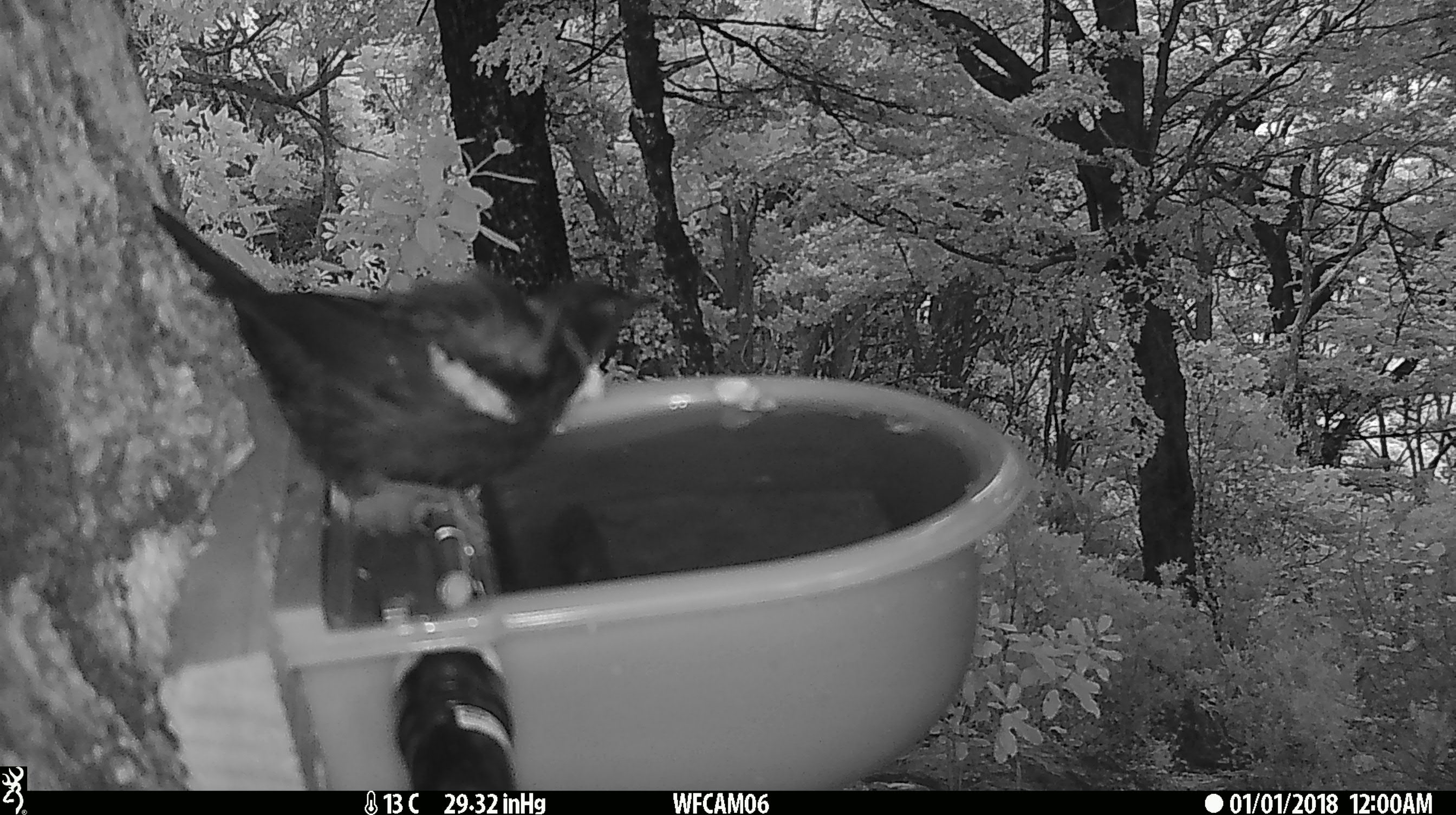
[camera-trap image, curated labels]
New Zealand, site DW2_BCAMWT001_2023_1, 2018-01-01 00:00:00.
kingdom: Animalia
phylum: Chordata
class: Aves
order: Passeriformes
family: Meliphagidae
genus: Prosthemadera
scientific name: Prosthemadera novaeseelandiae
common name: tui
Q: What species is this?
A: Tui (Prosthemadera novaeseelandiae).